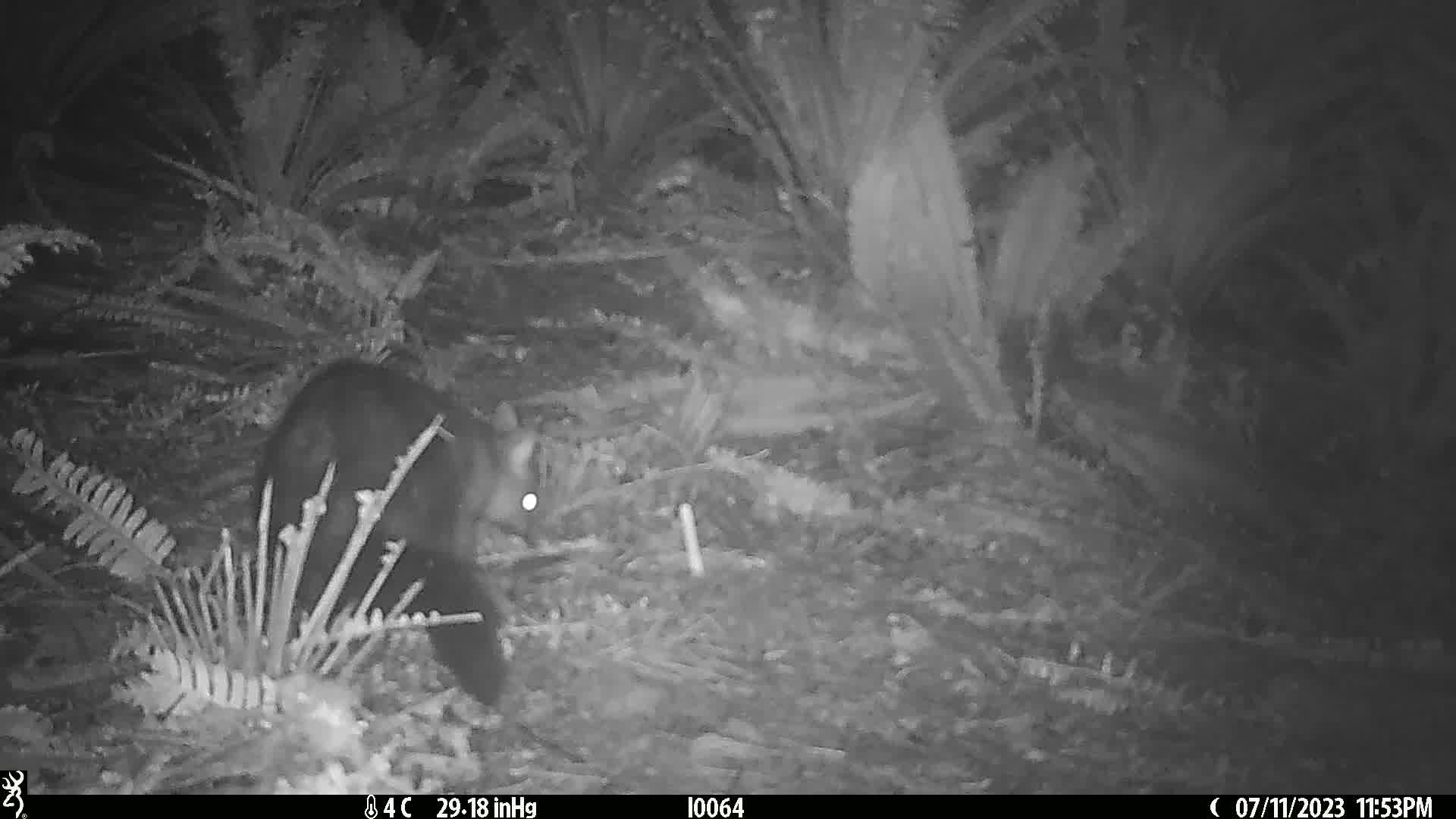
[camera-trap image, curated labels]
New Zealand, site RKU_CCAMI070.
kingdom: Animalia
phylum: Chordata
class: Mammalia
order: Diprotodontia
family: Phalangeridae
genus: Trichosurus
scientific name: Trichosurus vulpecula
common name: common brushtail possum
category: possum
Possum (common brushtail possum) (Trichosurus vulpecula).